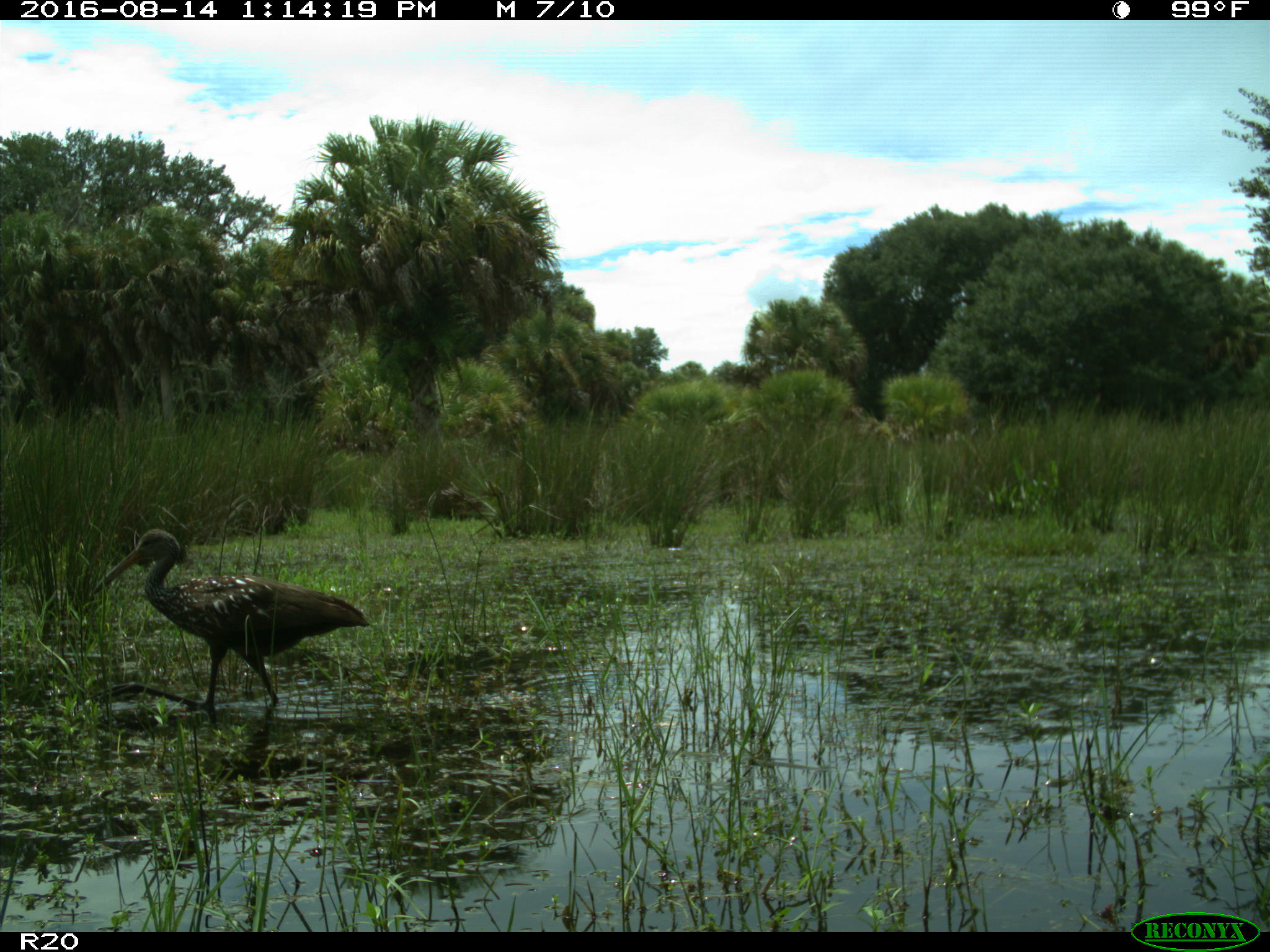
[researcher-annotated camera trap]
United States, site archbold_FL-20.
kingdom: Animalia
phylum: Chordata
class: Aves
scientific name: Aves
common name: birds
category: unidentified bird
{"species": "unidentified bird (birds) (Aves)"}